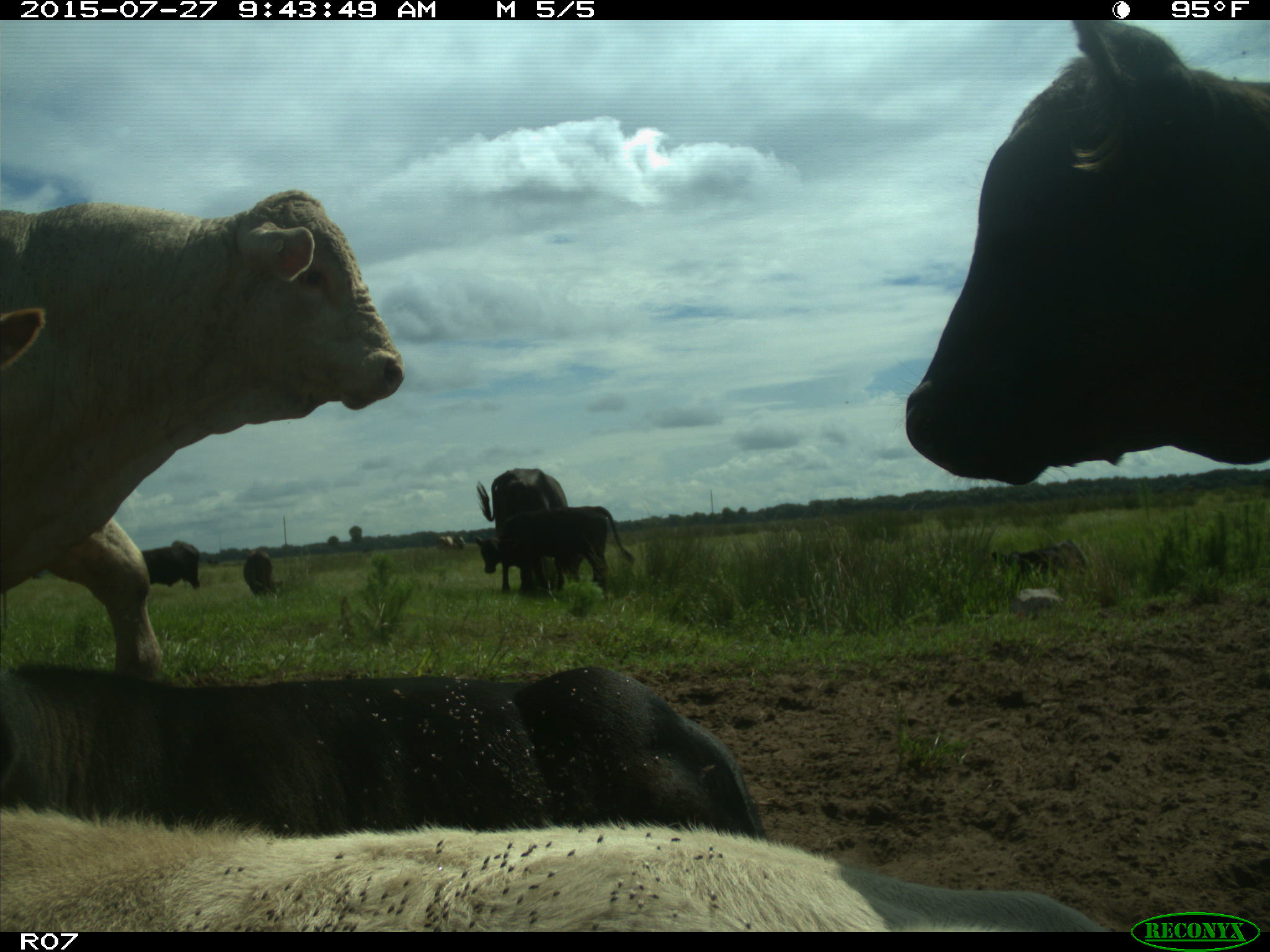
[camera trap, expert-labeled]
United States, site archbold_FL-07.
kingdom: Animalia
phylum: Chordata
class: Mammalia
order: Artiodactyla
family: Bovidae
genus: Bos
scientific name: Bos taurus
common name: domestic cow